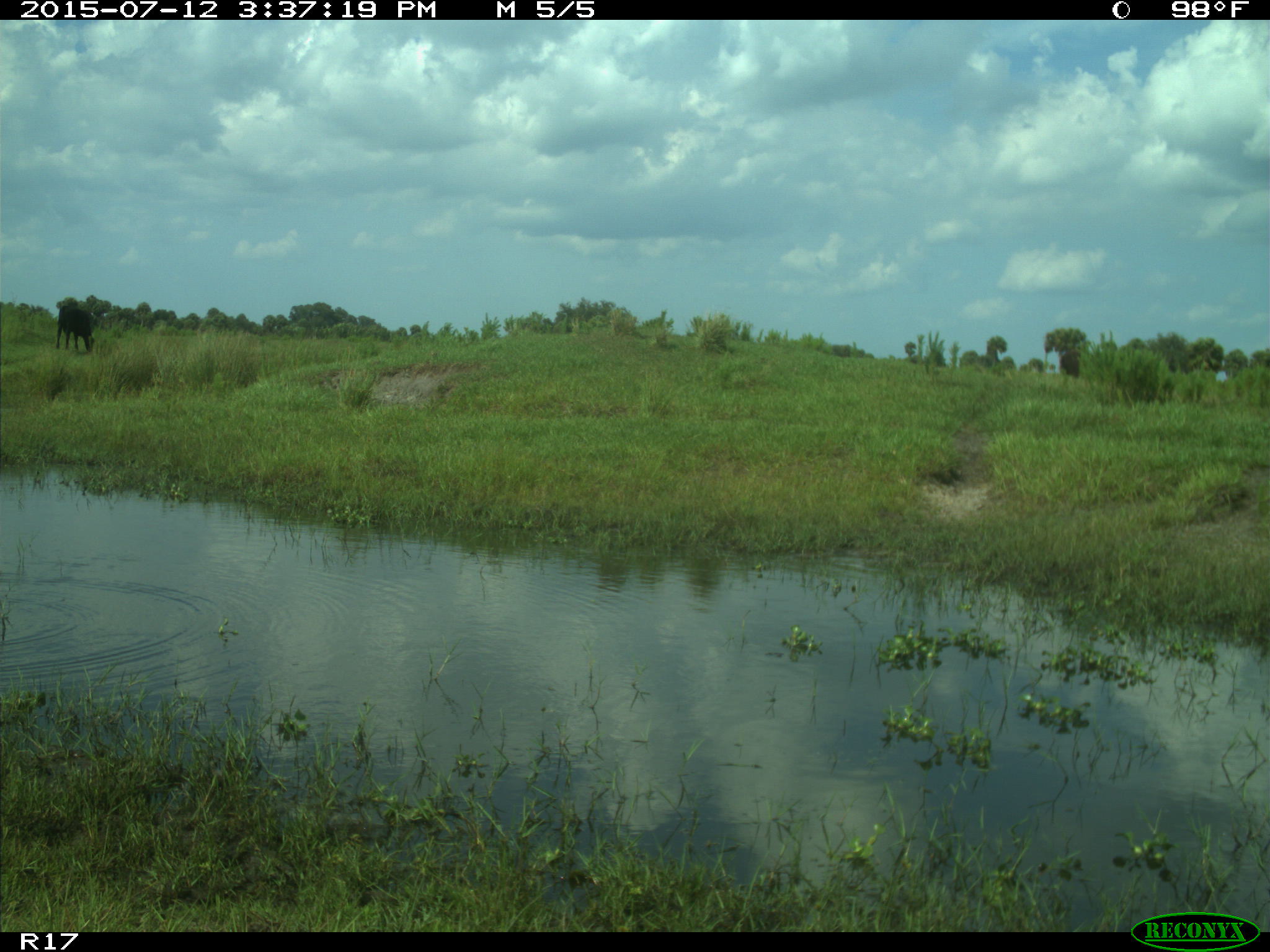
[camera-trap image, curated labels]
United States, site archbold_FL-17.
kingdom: Animalia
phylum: Chordata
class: Mammalia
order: Artiodactyla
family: Bovidae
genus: Bos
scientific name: Bos taurus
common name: domestic cow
Bos taurus (domestic cow).